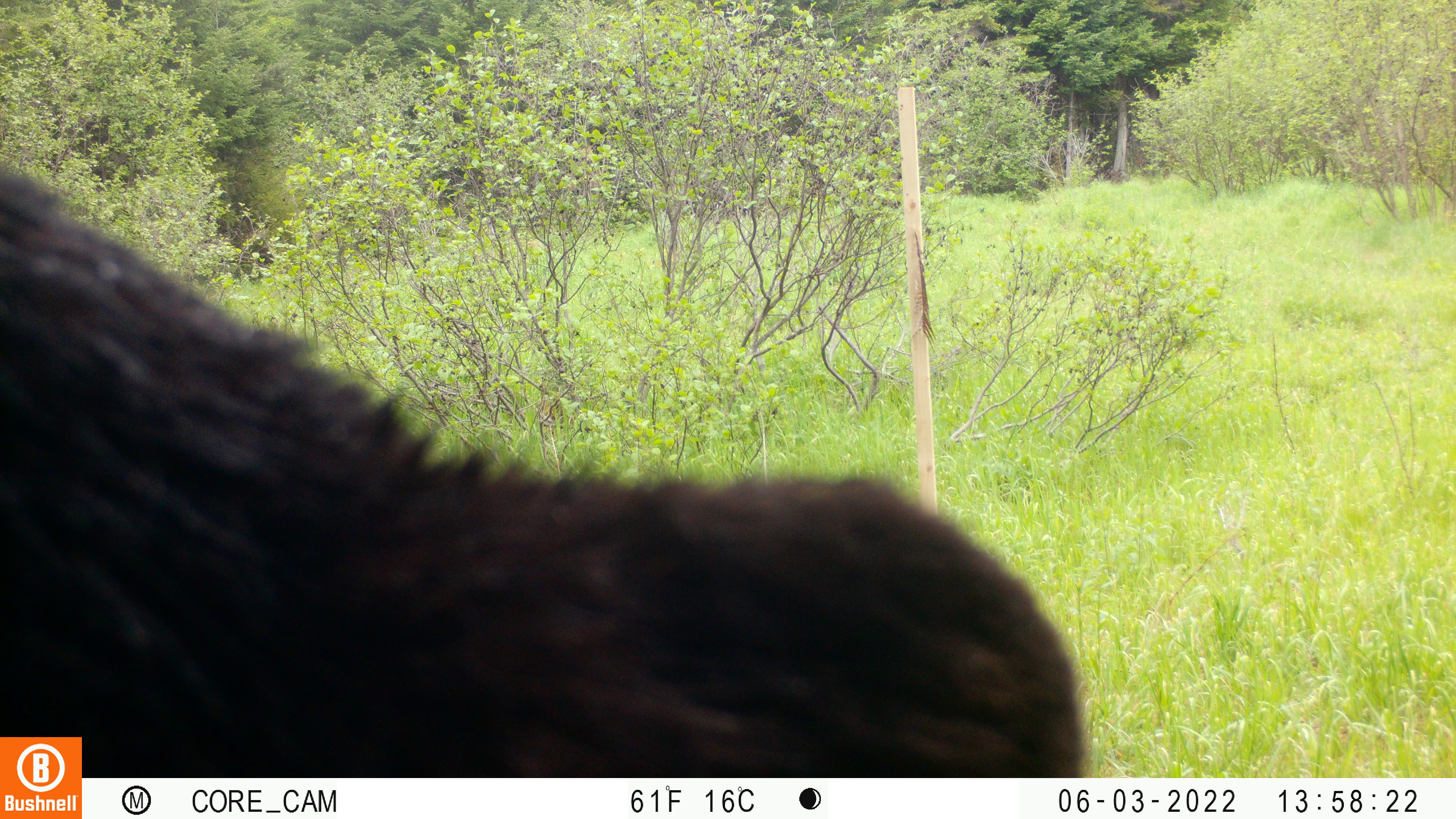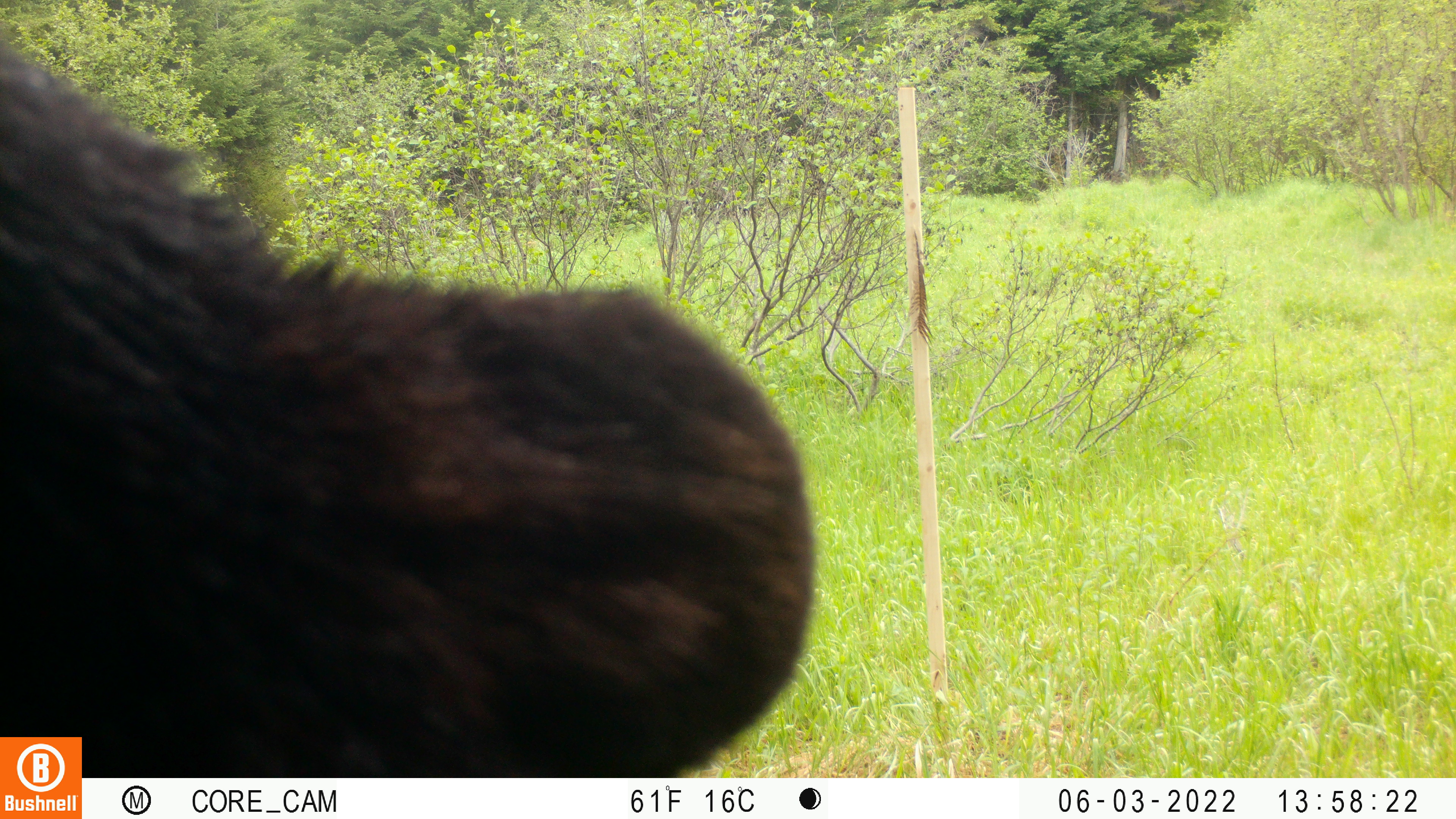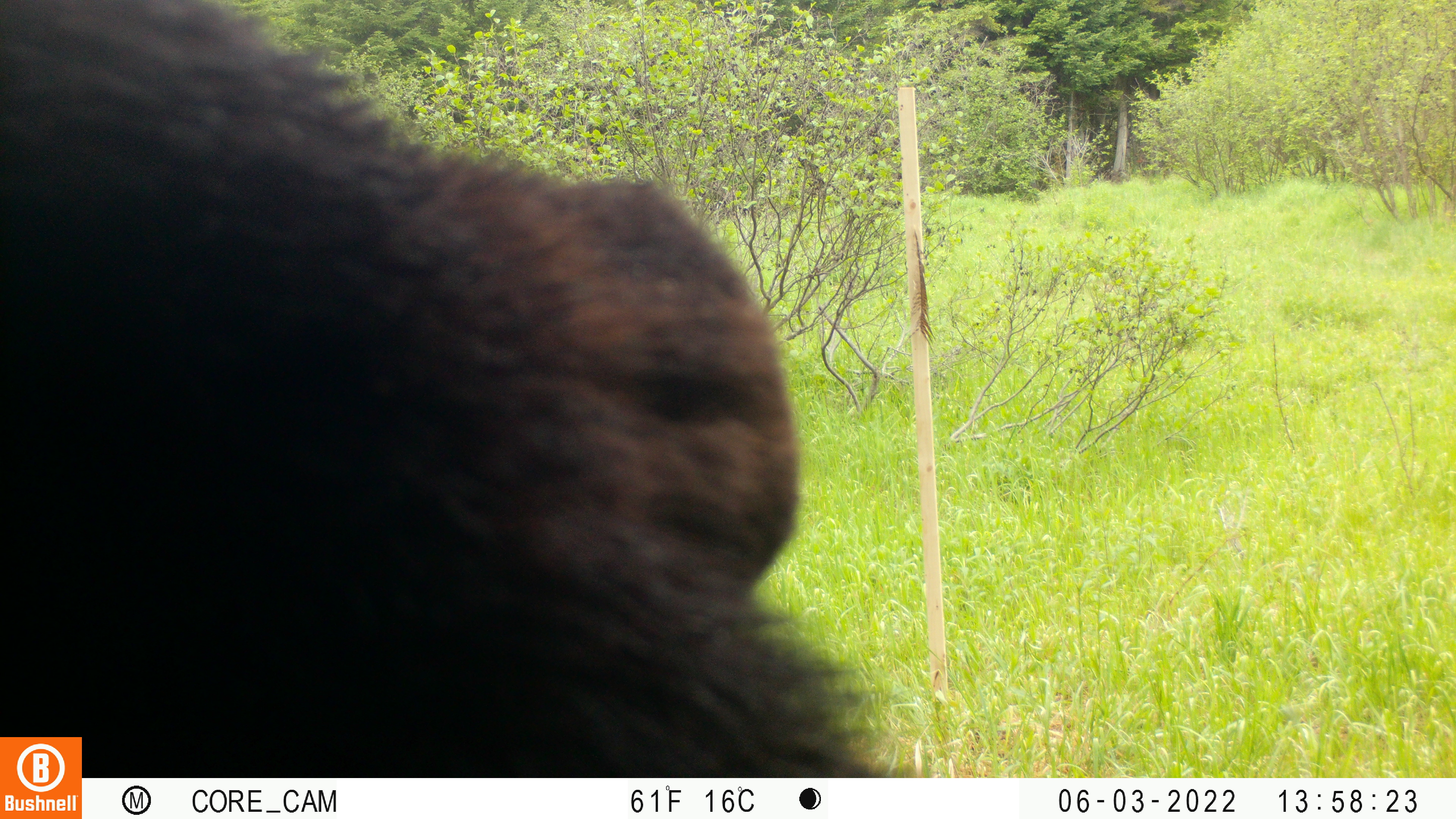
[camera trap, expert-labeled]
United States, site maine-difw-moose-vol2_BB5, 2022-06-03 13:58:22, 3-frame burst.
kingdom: Animalia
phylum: Chordata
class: Mammalia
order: Carnivora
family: Ursidae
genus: Ursus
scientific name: Ursus americanus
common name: black bear